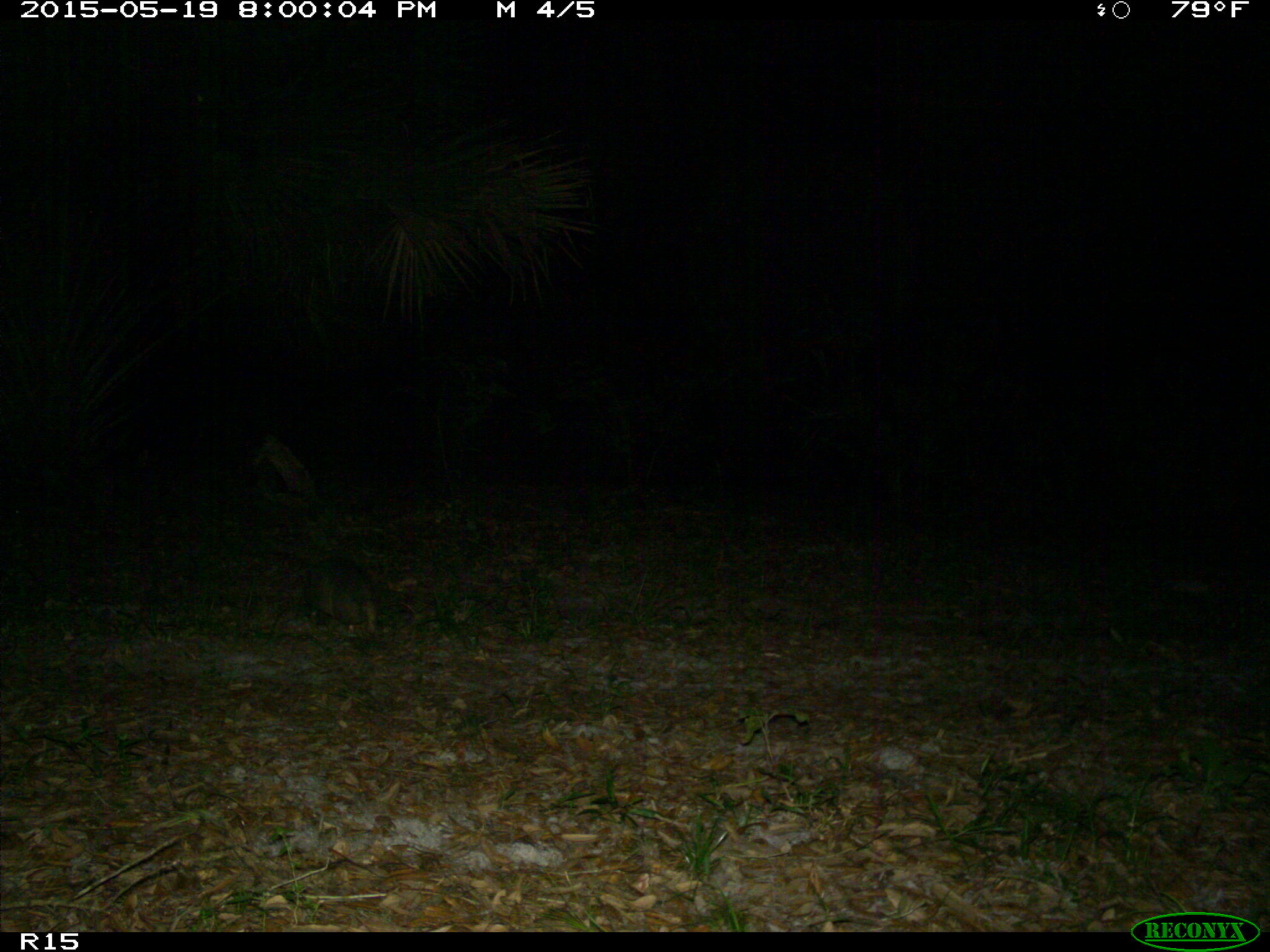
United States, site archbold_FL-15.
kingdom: Animalia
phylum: Chordata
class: Mammalia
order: Cingulata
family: Dasypodidae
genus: Dasypus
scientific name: Dasypus novemcinctus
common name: nine-banded armadillo